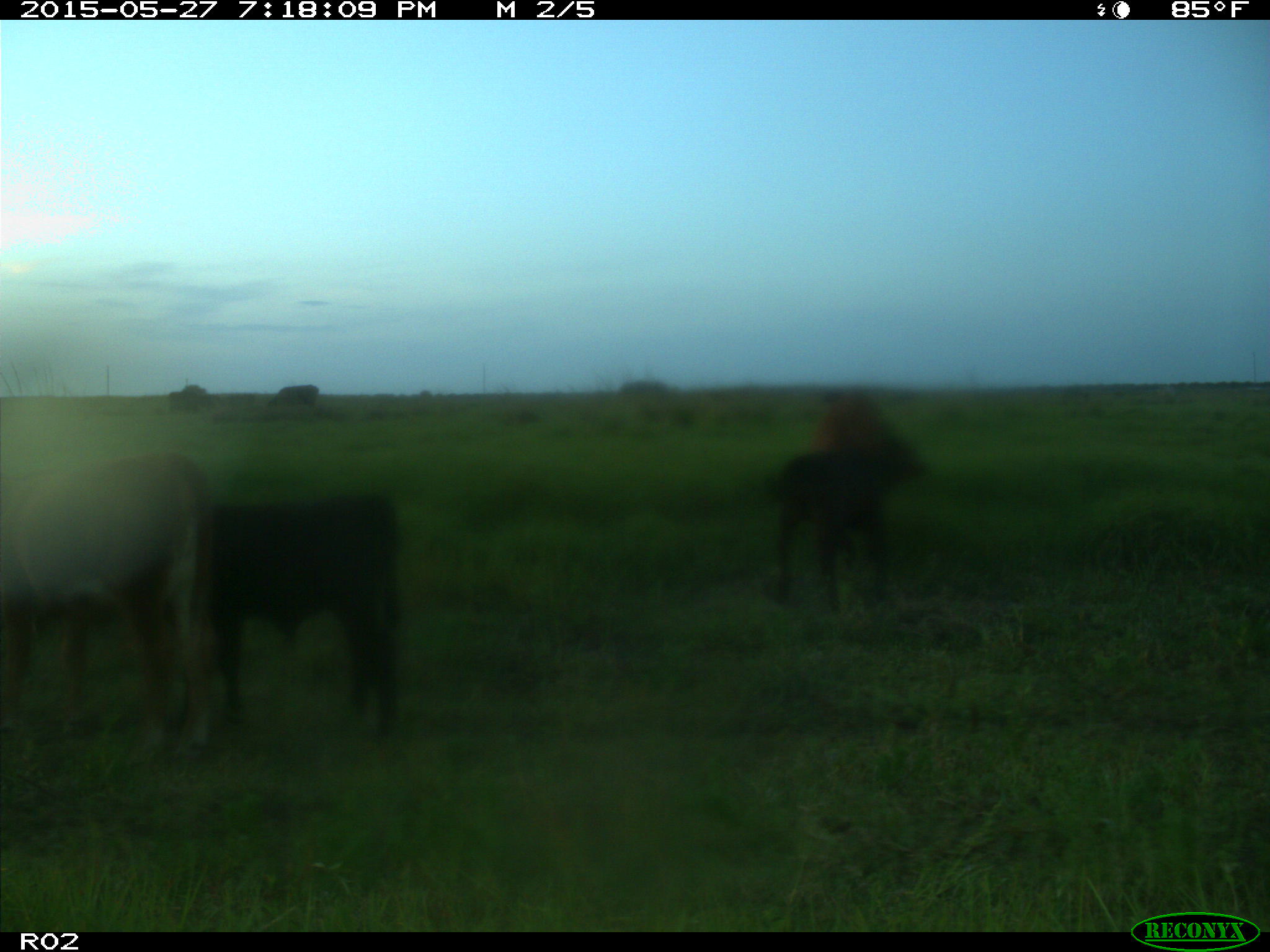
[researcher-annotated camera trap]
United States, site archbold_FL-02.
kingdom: Animalia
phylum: Chordata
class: Mammalia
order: Artiodactyla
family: Bovidae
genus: Bos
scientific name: Bos taurus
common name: domestic cow